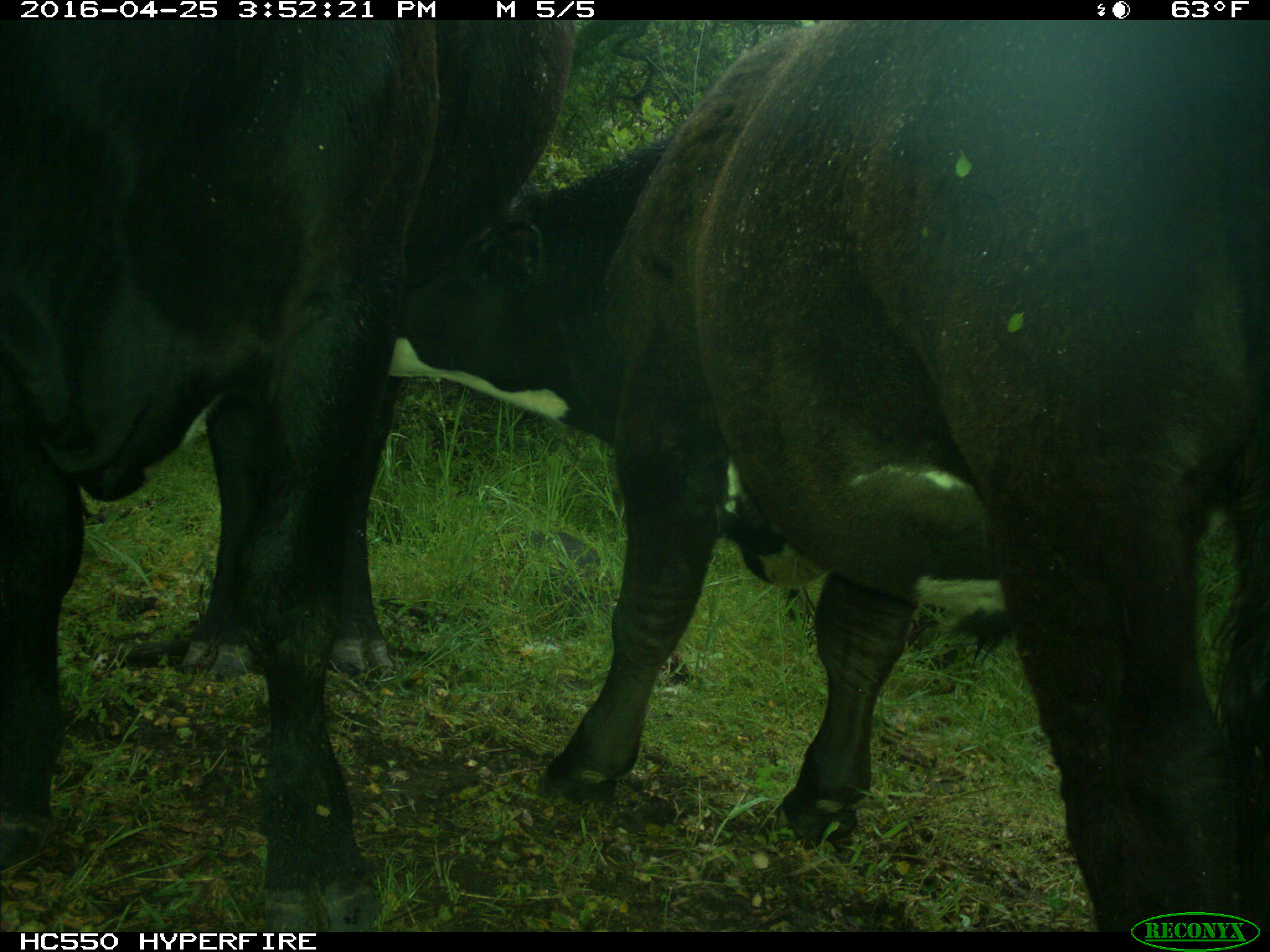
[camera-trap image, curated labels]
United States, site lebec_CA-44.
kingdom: Animalia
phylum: Chordata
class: Mammalia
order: Artiodactyla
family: Bovidae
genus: Bos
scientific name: Bos taurus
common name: domestic cow